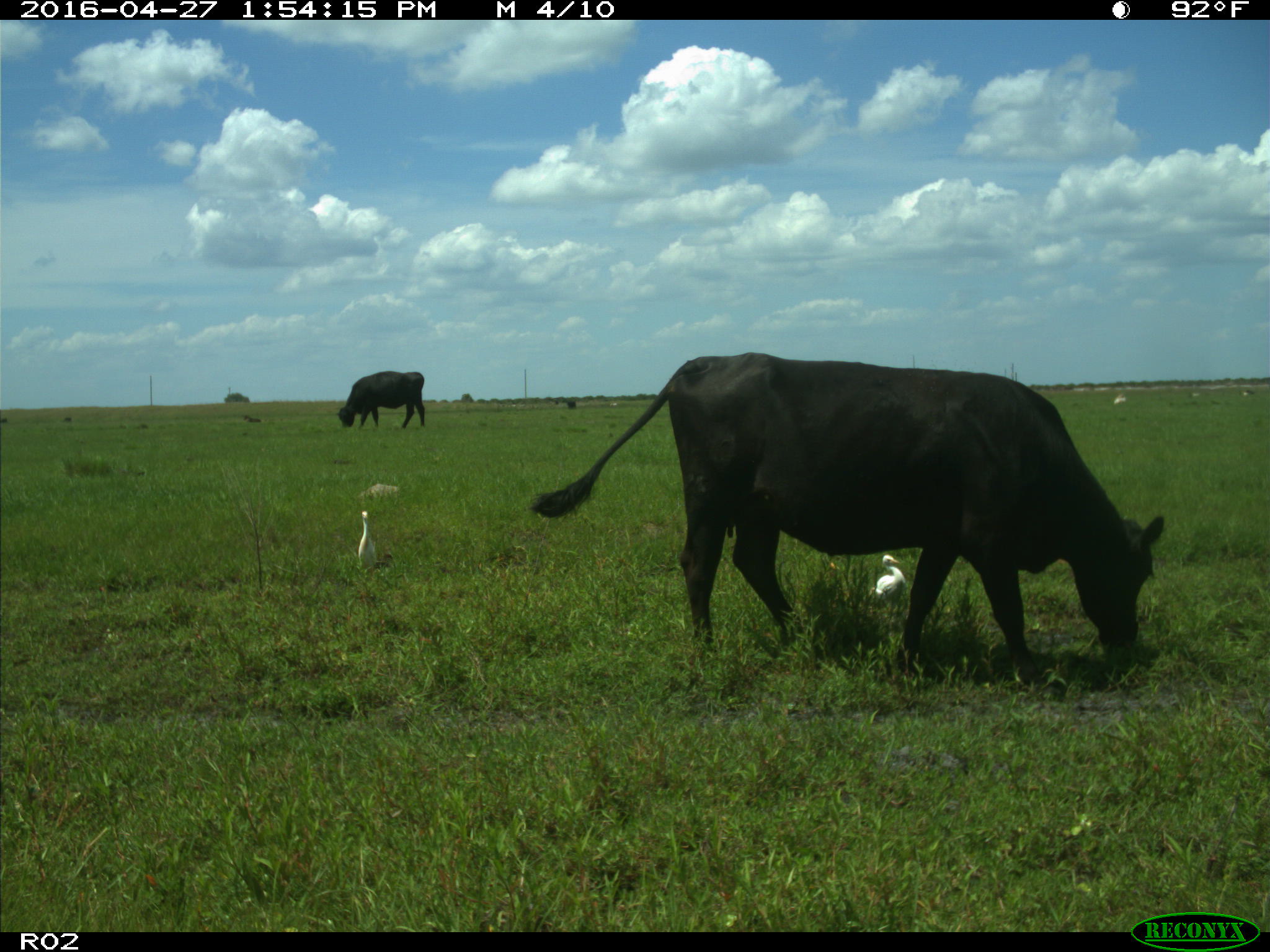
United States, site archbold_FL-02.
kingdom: Animalia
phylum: Chordata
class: Mammalia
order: Artiodactyla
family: Bovidae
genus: Bos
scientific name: Bos taurus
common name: domestic cow